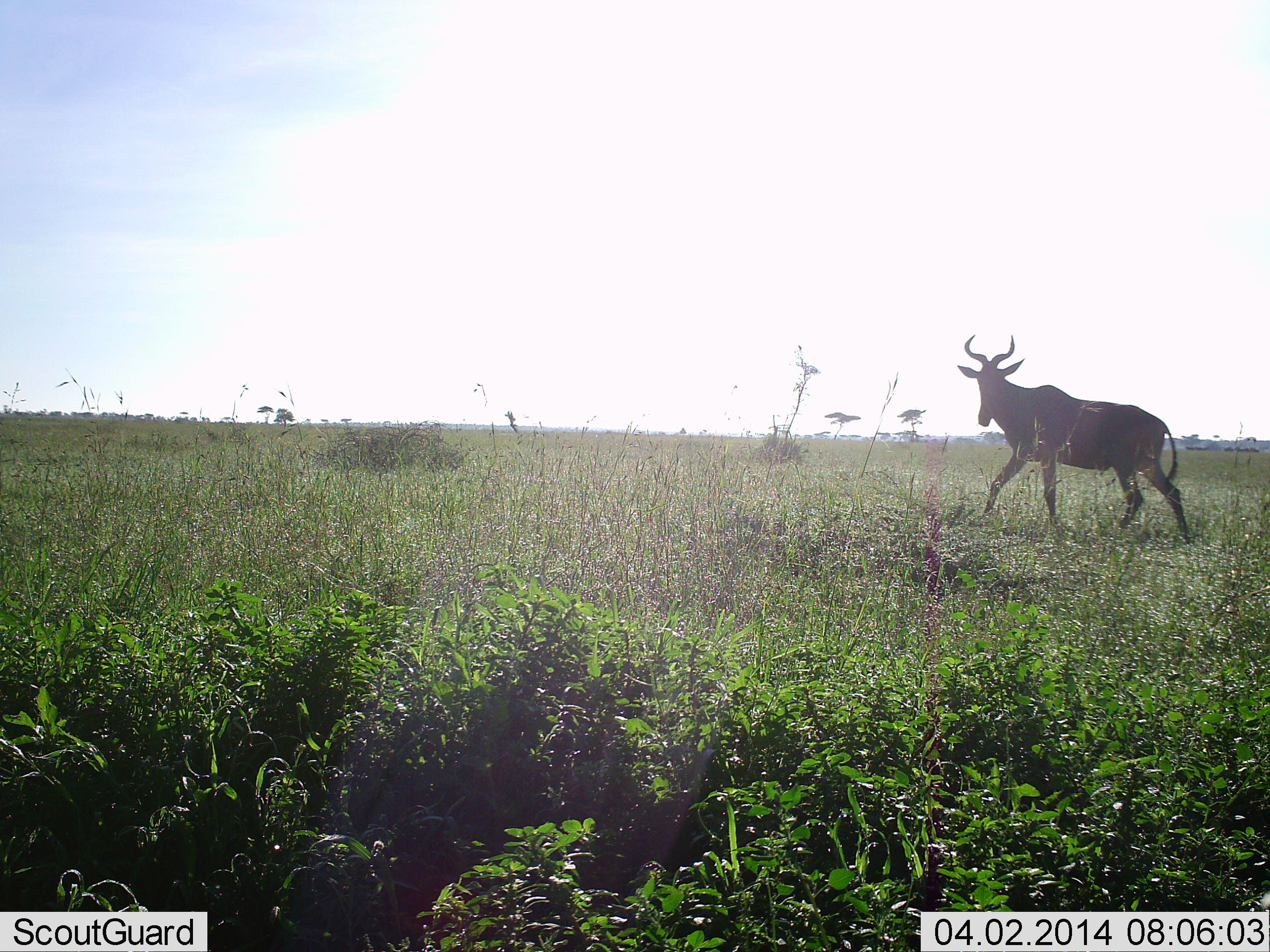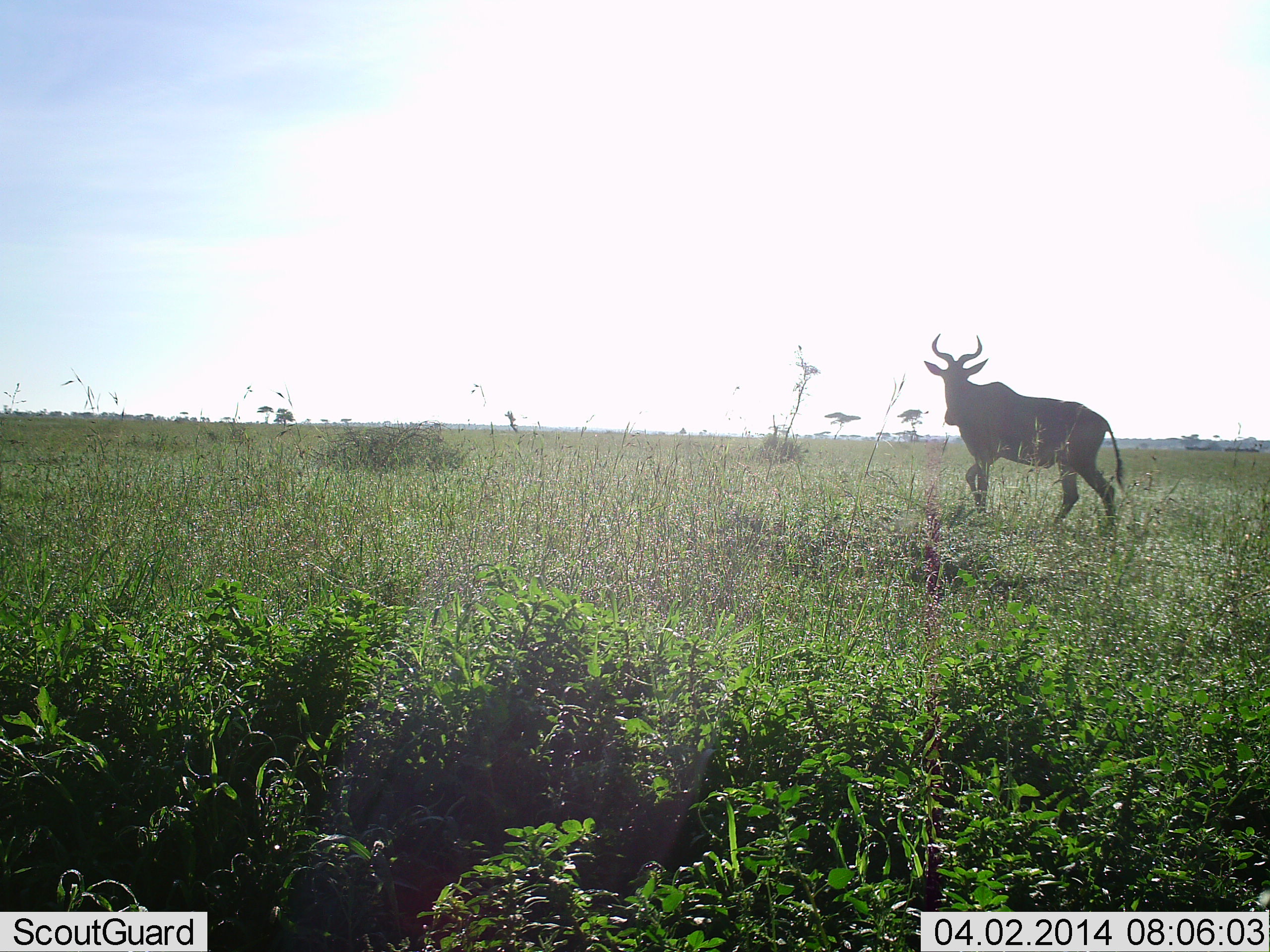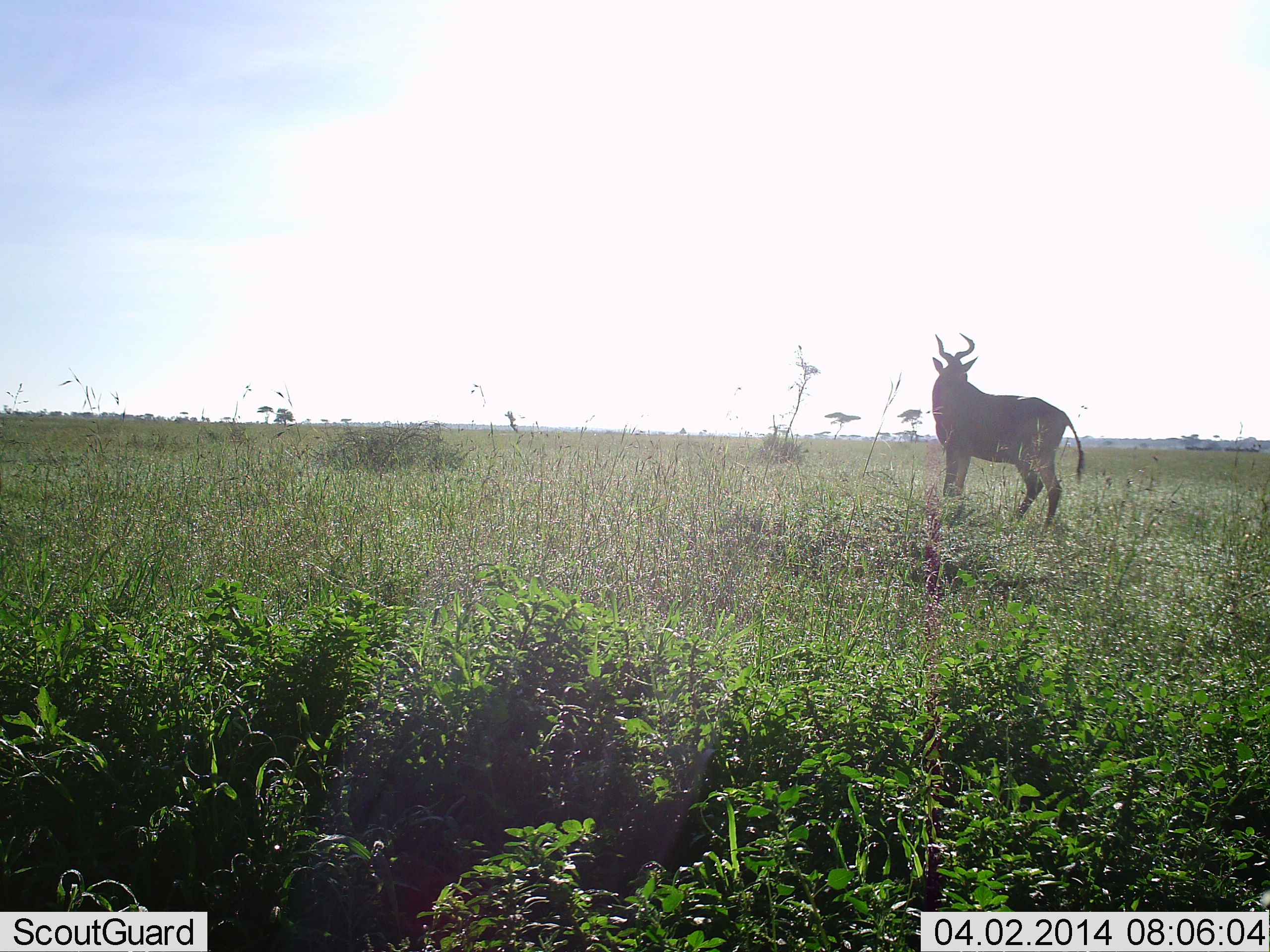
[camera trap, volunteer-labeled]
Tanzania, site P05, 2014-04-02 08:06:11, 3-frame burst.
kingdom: Animalia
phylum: Chordata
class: Mammalia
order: Artiodactyla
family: Bovidae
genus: Alcelaphus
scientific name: Alcelaphus buselaphus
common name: hartebeest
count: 1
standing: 0%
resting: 0%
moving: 100%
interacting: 0%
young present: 0%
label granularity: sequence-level